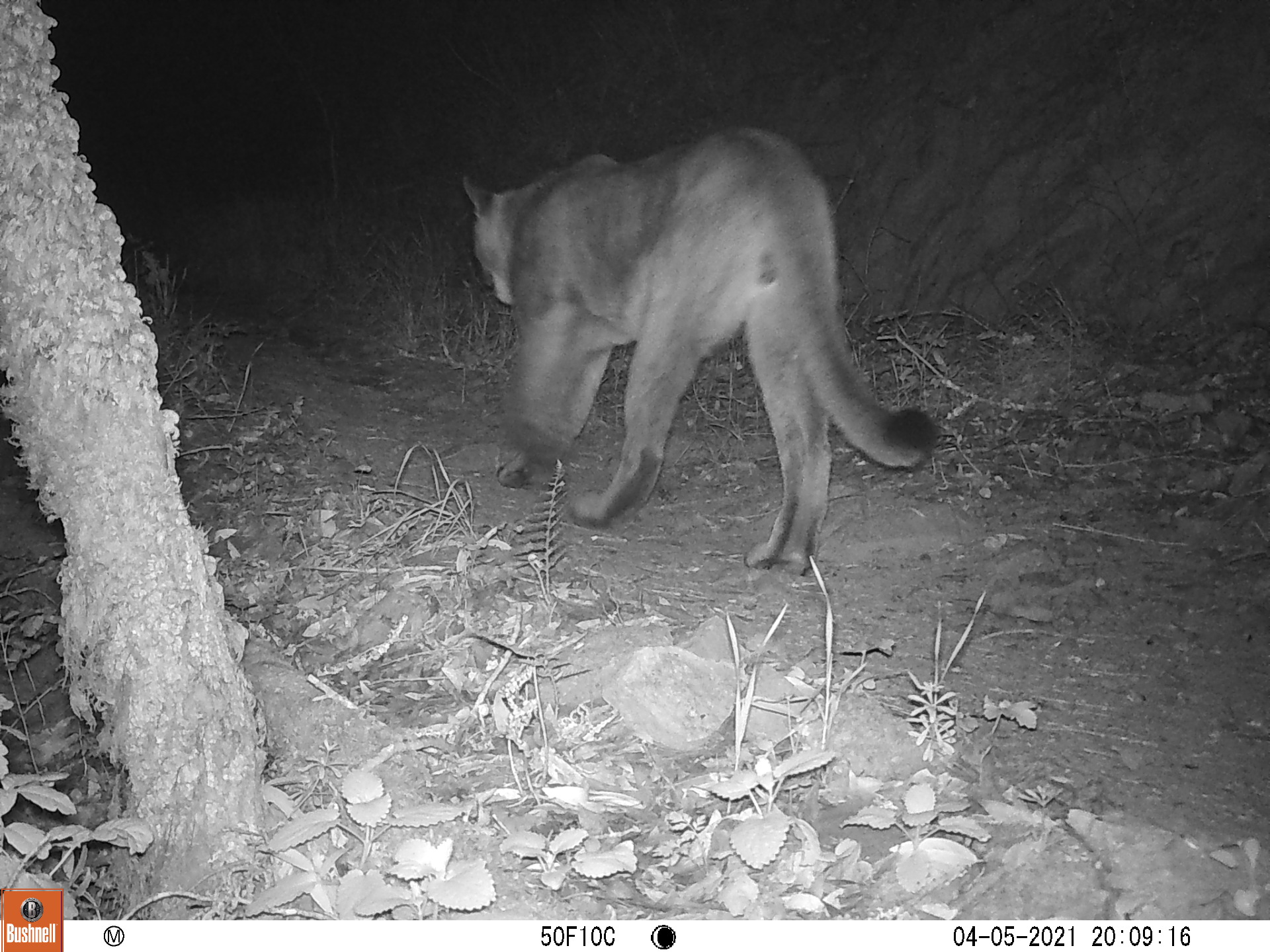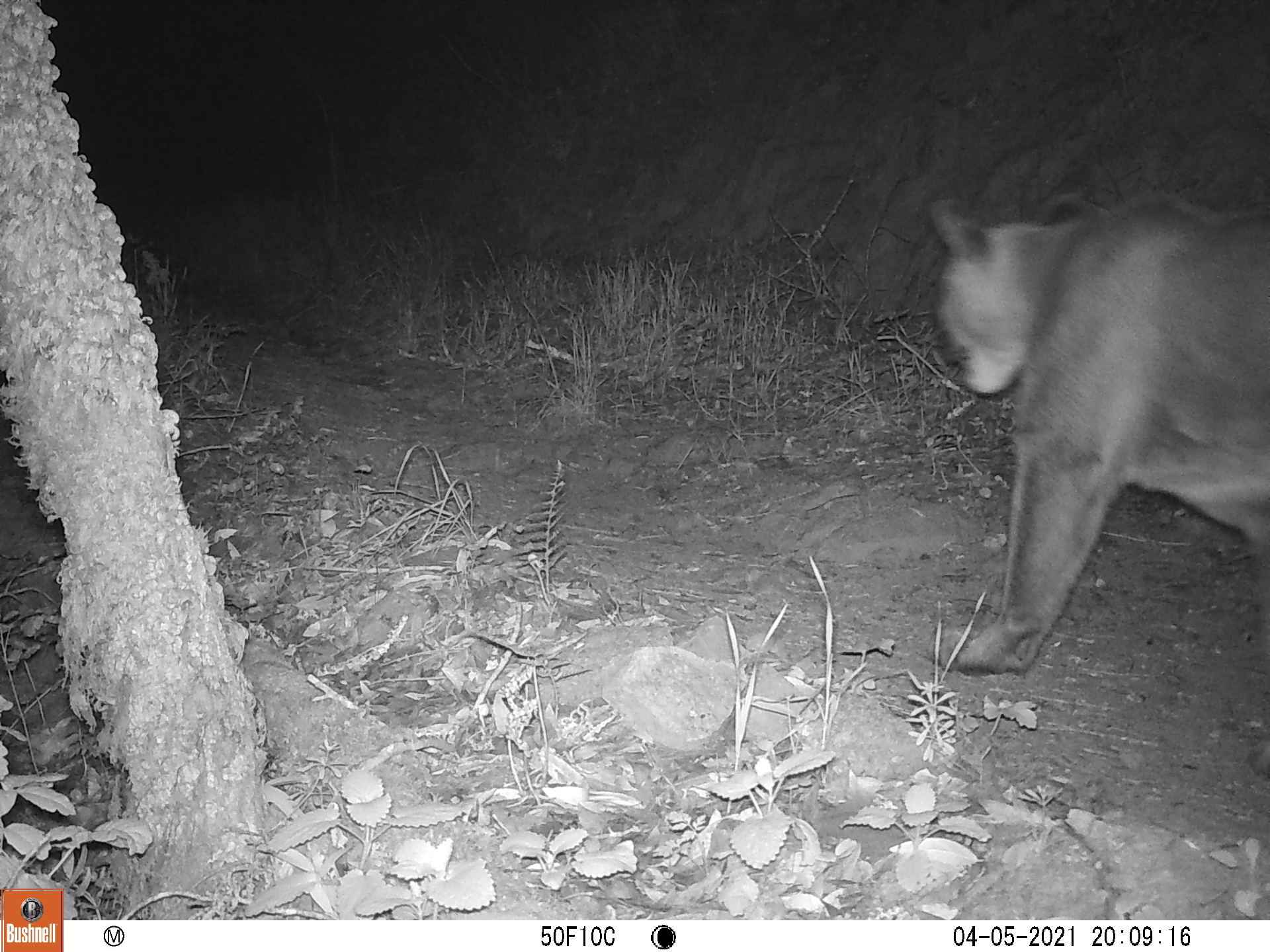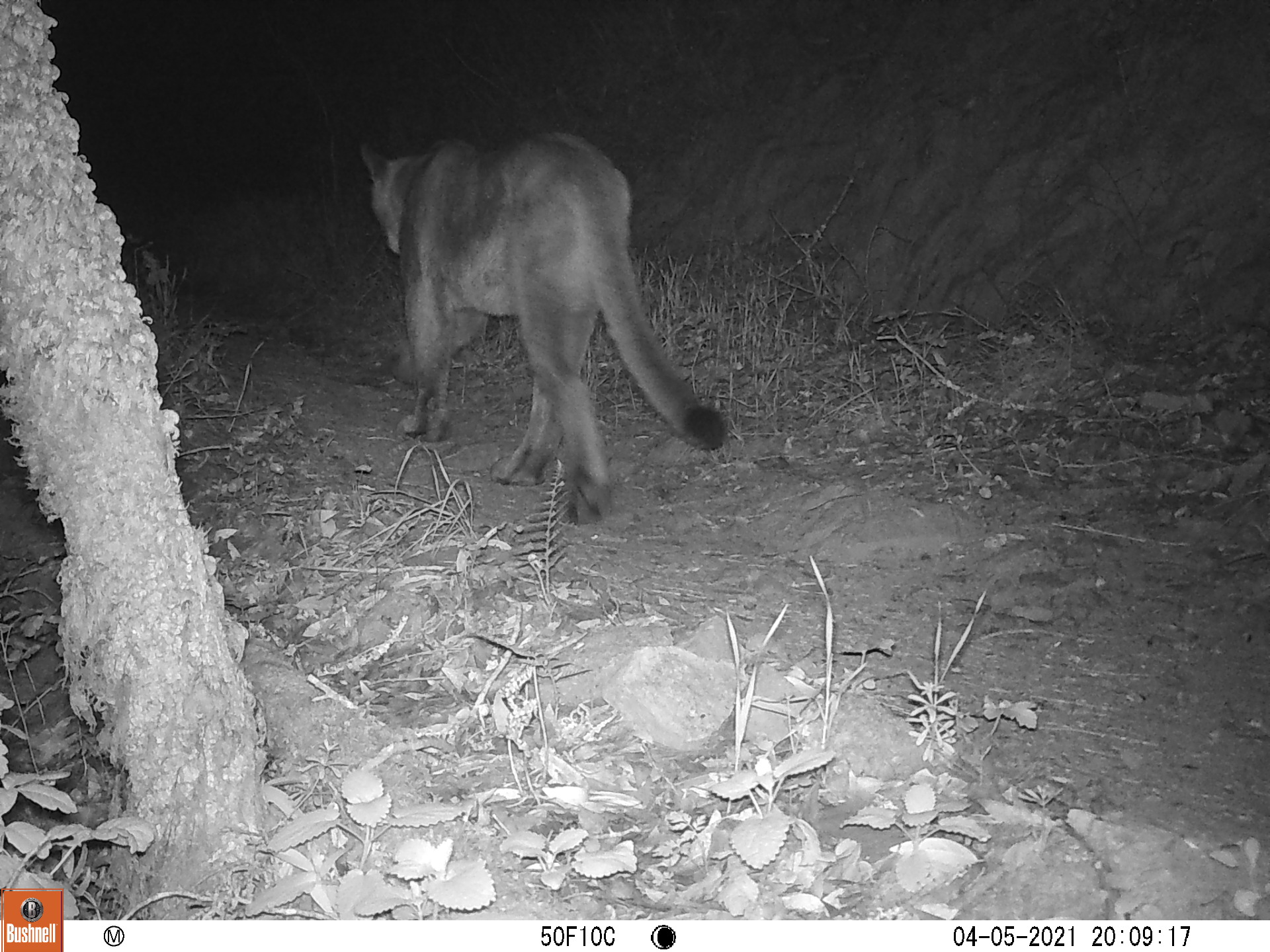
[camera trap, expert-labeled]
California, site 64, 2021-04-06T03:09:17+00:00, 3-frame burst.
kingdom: Animalia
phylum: Chordata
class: Mammalia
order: Carnivora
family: Felidae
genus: Puma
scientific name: Puma concolor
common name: puma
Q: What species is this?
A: Puma (Puma concolor).